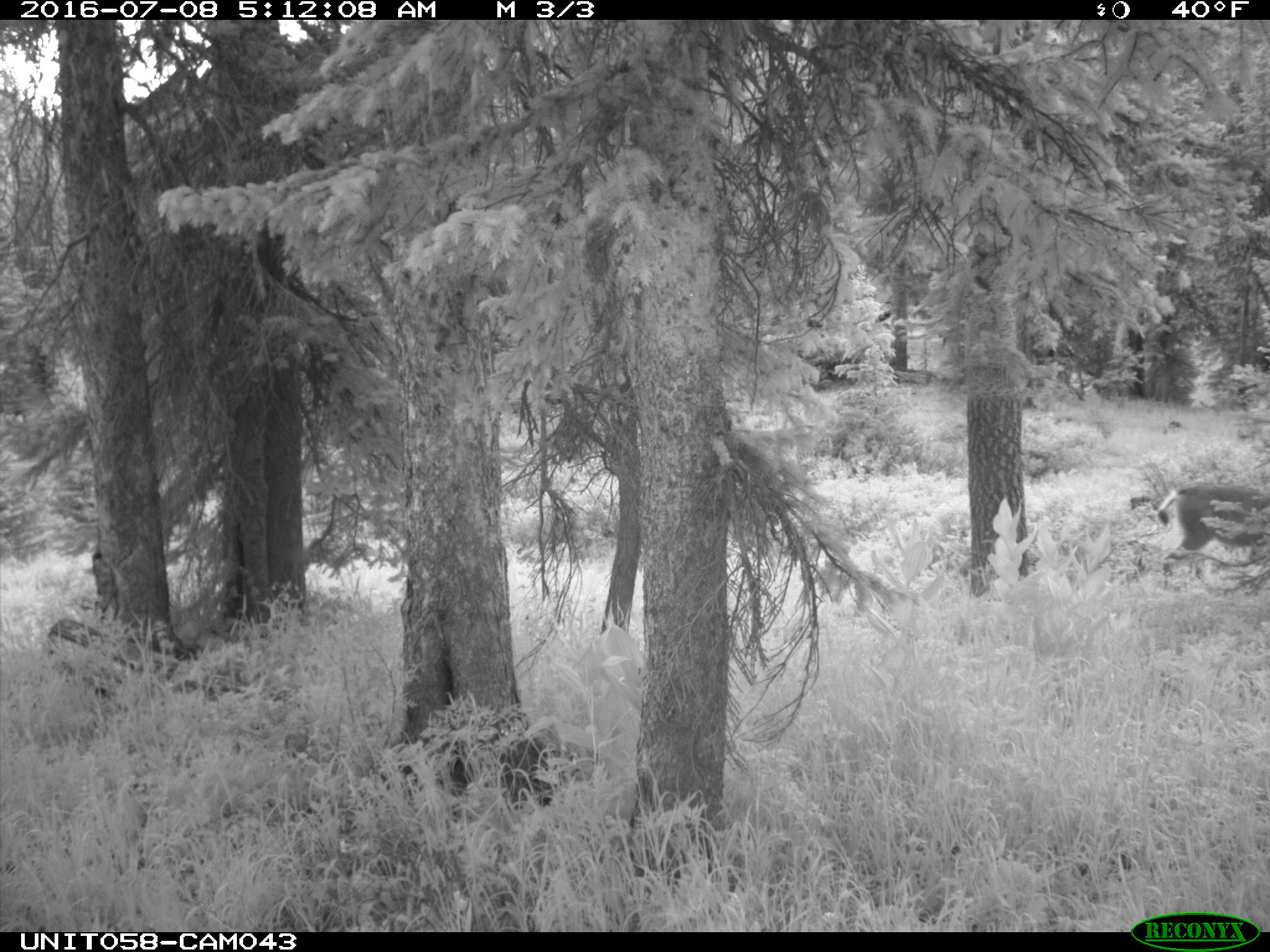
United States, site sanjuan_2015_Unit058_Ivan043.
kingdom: Animalia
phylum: Chordata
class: Mammalia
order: Artiodactyla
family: Cervidae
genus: Odocoileus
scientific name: Odocoileus hemionus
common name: mule deer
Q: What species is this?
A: Odocoileus hemionus (mule deer).